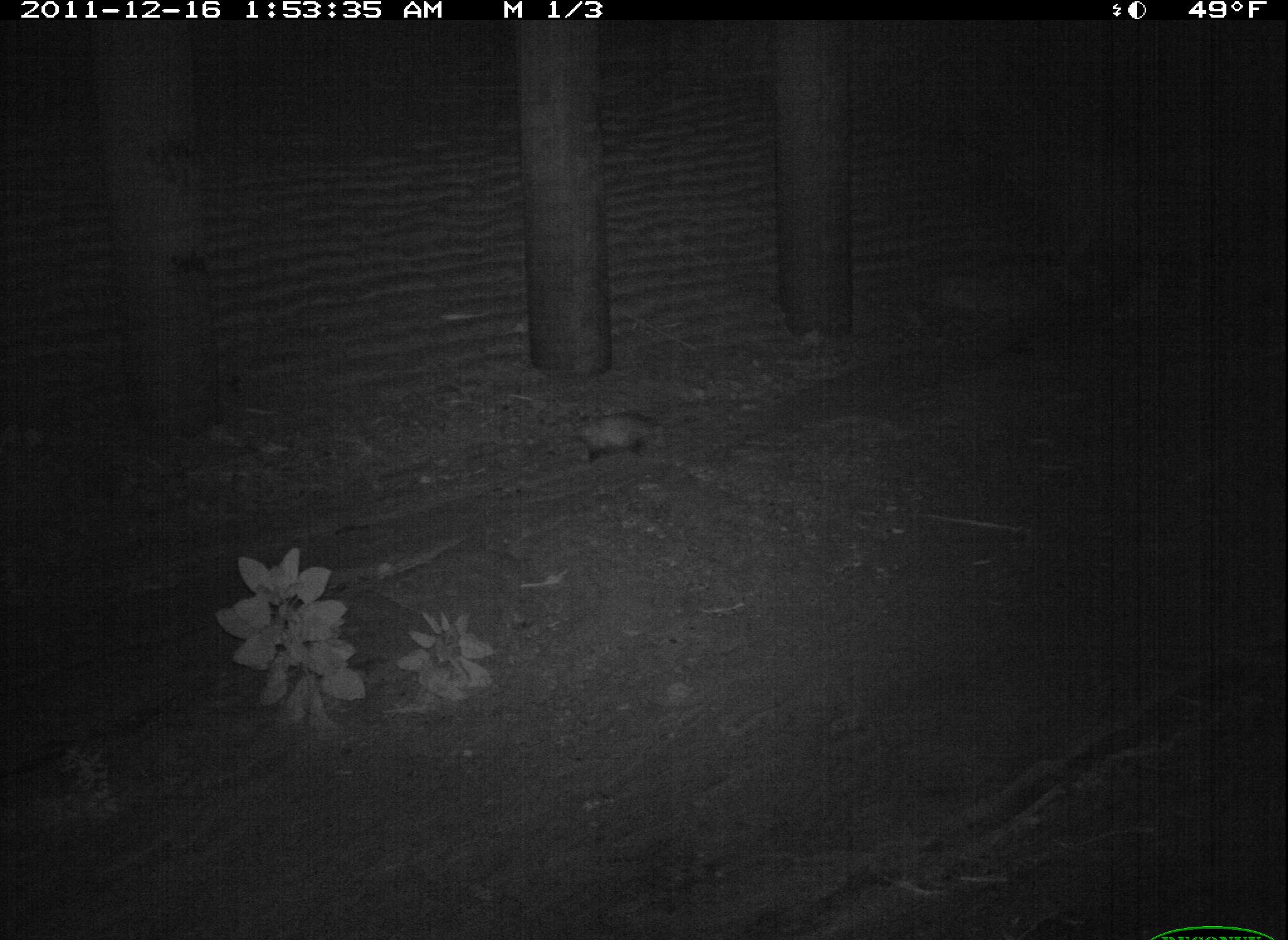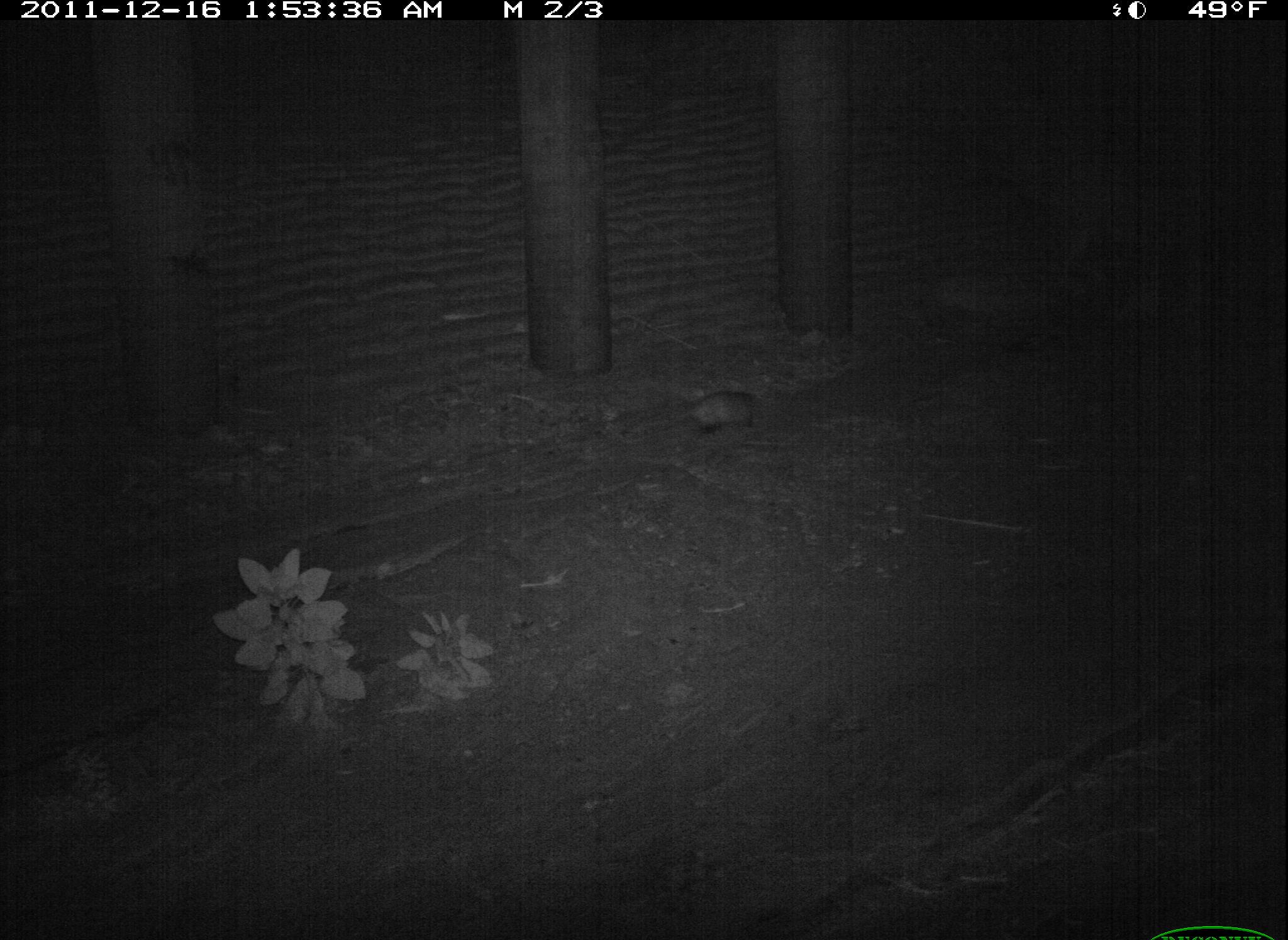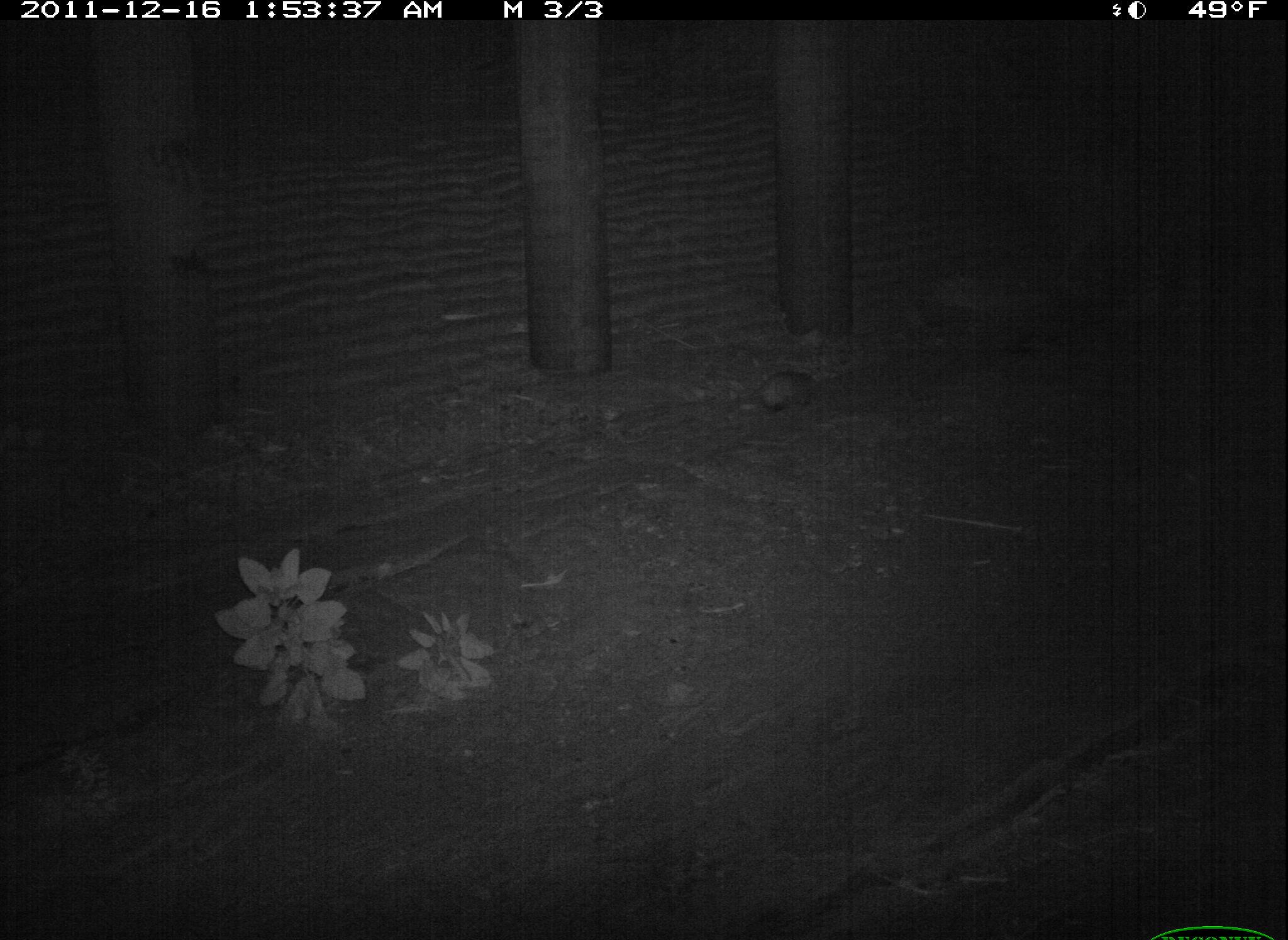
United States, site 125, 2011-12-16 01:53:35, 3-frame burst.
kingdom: Animalia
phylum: Chordata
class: Mammalia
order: Didelphimorphia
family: Didelphidae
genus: Didelphis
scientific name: Didelphis virginiana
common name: virginia opossum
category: opossum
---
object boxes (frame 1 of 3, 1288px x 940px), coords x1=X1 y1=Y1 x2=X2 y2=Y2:
opossum: x1=530 y1=404 x2=680 y2=474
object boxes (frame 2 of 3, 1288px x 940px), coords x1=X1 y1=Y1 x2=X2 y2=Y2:
opossum: x1=649 y1=382 x2=777 y2=444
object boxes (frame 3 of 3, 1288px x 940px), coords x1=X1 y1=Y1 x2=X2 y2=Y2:
opossum: x1=718 y1=361 x2=835 y2=417